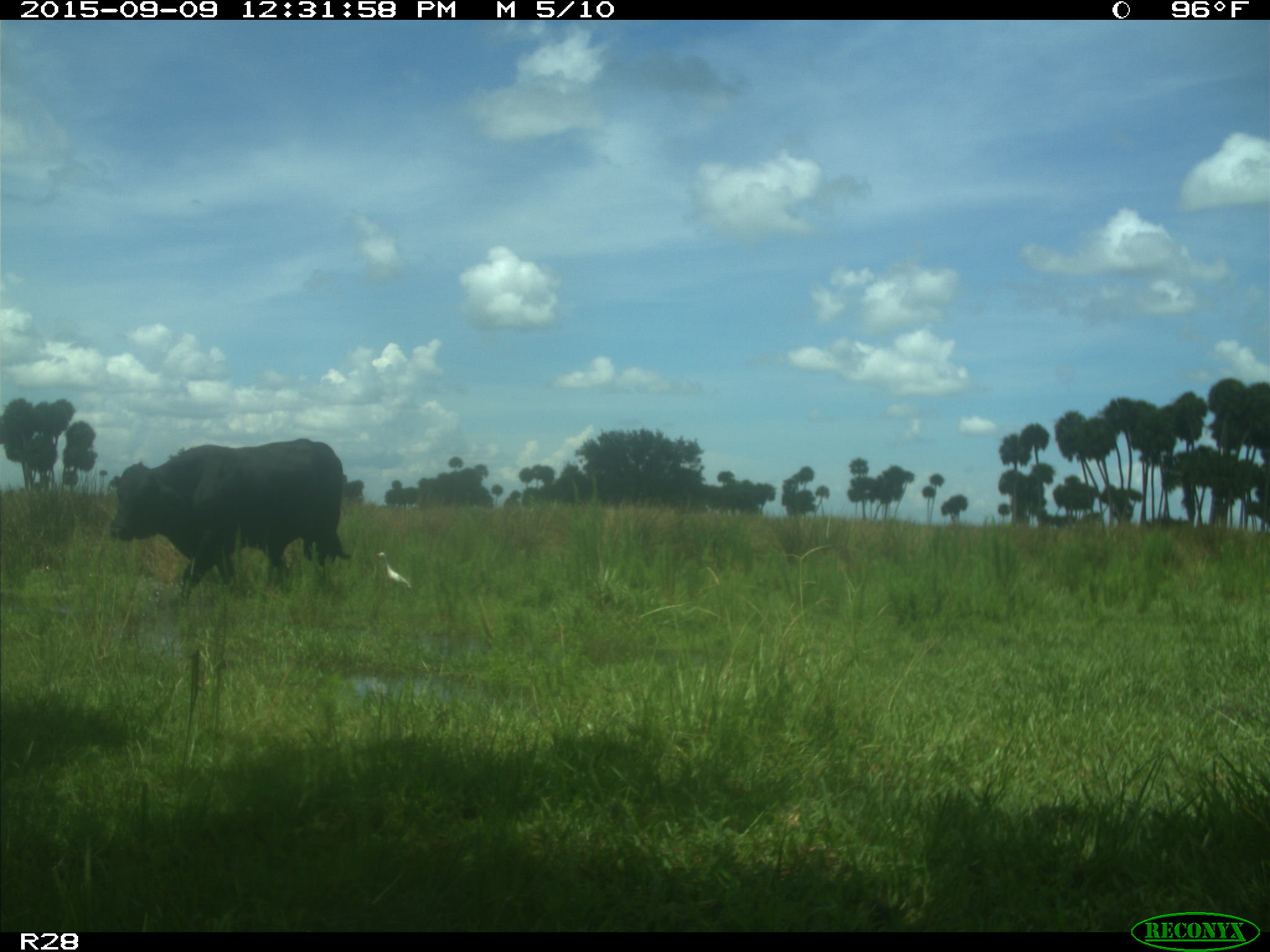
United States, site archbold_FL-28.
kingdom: Animalia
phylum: Chordata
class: Mammalia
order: Artiodactyla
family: Bovidae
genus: Bos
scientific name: Bos taurus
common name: domestic cow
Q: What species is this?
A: Bos taurus (domestic cow).